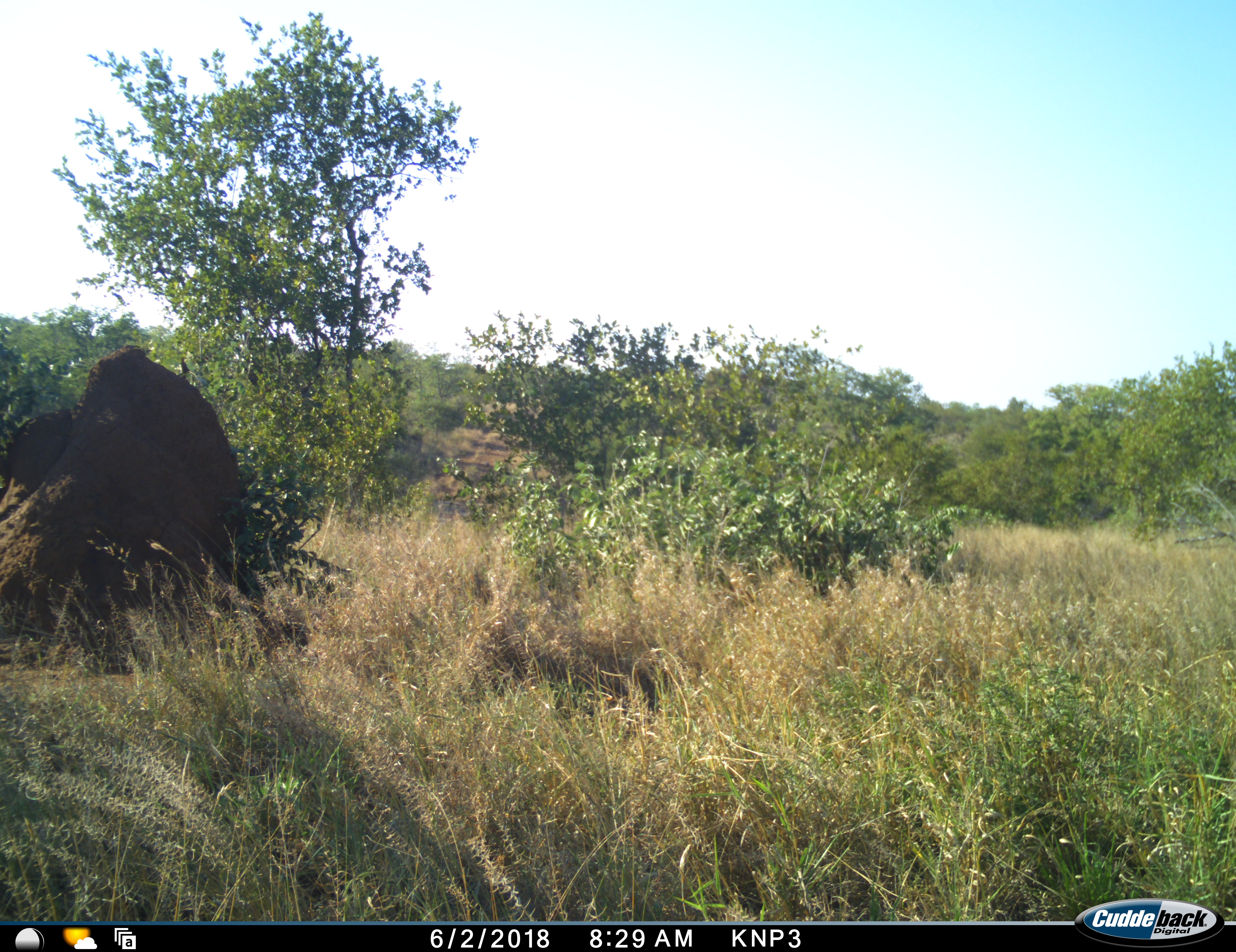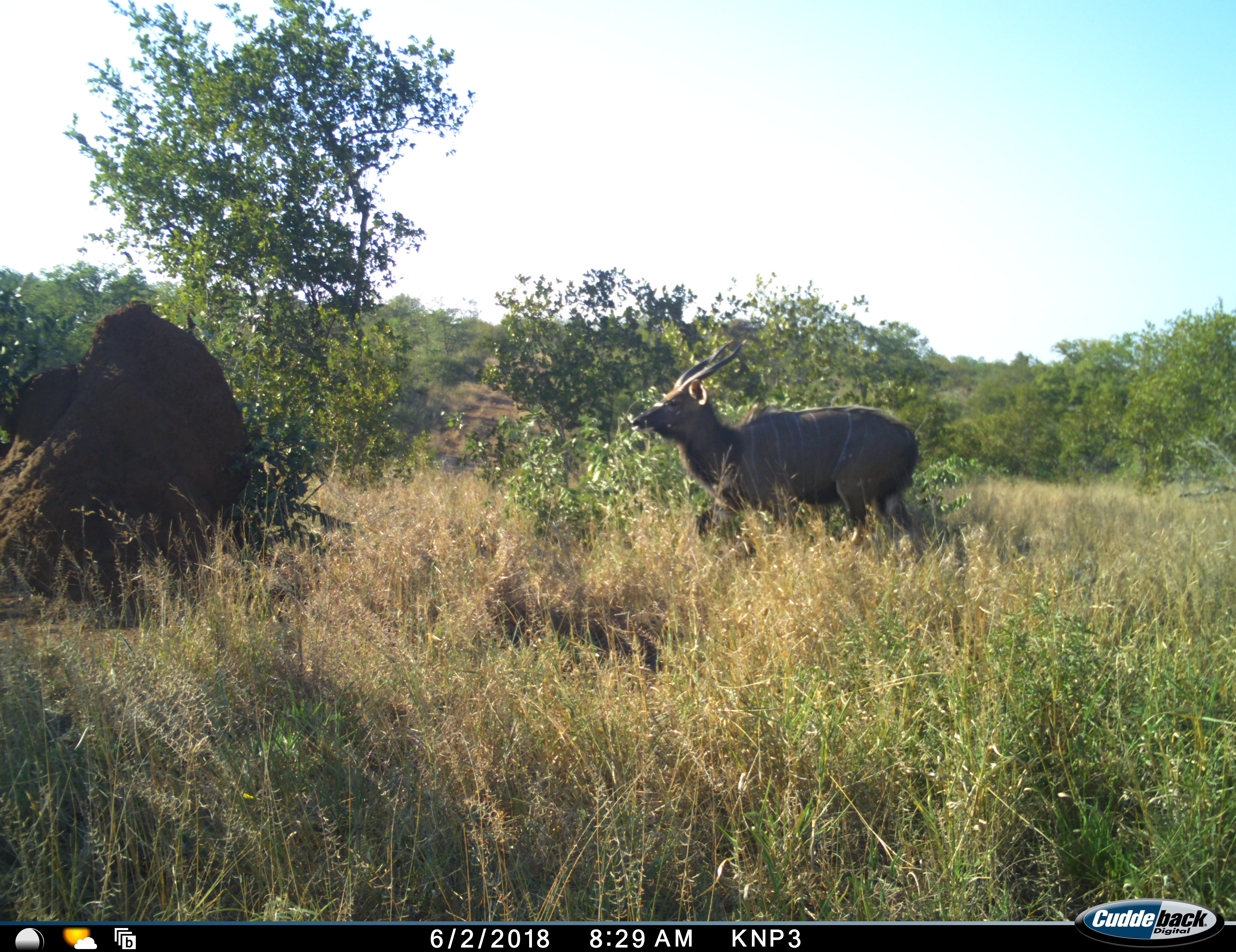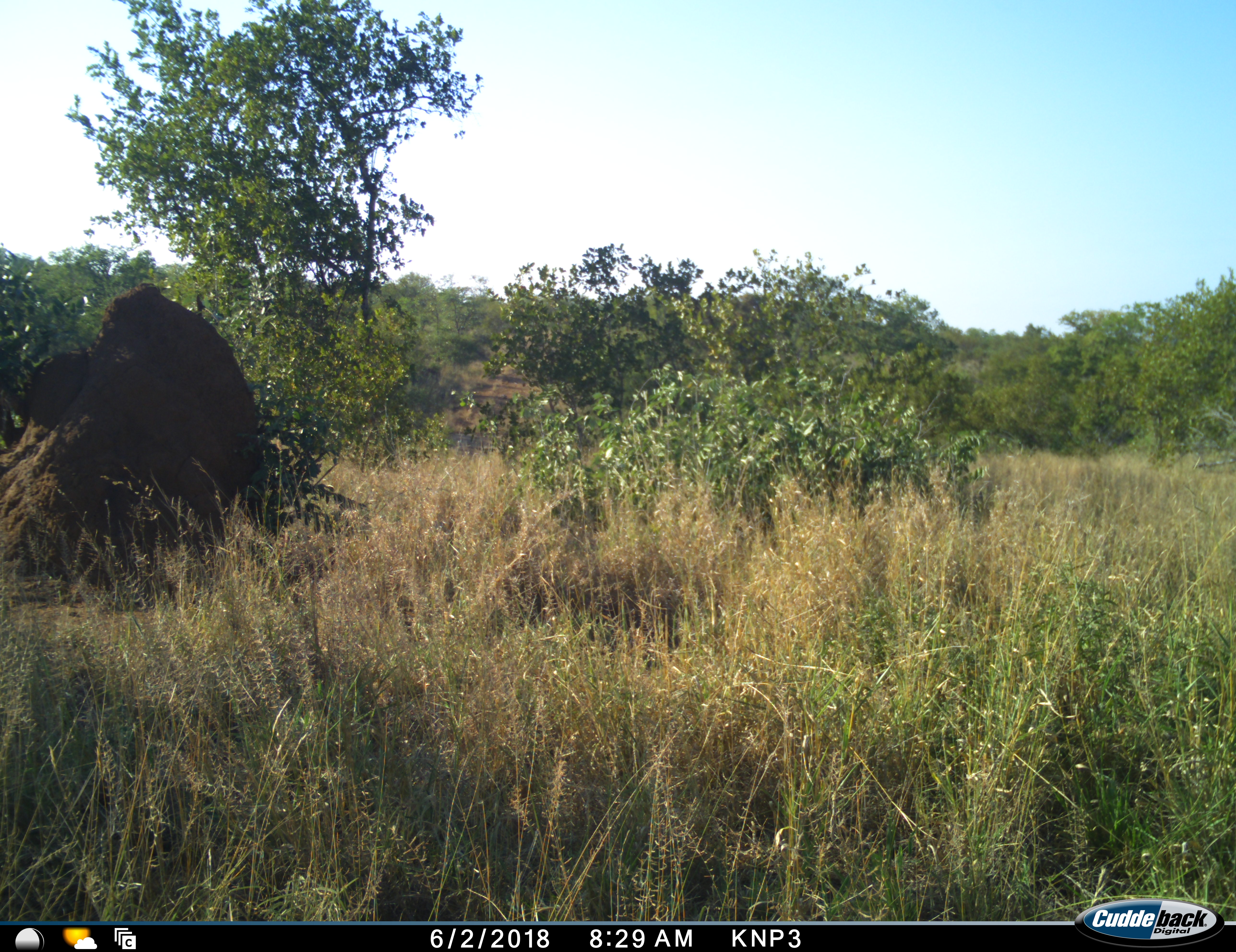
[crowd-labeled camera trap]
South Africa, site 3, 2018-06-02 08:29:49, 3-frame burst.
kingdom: Animalia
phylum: Chordata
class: Mammalia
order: Artiodactyla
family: Bovidae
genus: Tragelaphus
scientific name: Tragelaphus angasii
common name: nyala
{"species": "nyala (Tragelaphus angasii)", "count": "1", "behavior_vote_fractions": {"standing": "0%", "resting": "0%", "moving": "100%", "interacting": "0%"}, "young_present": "0%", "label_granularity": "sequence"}